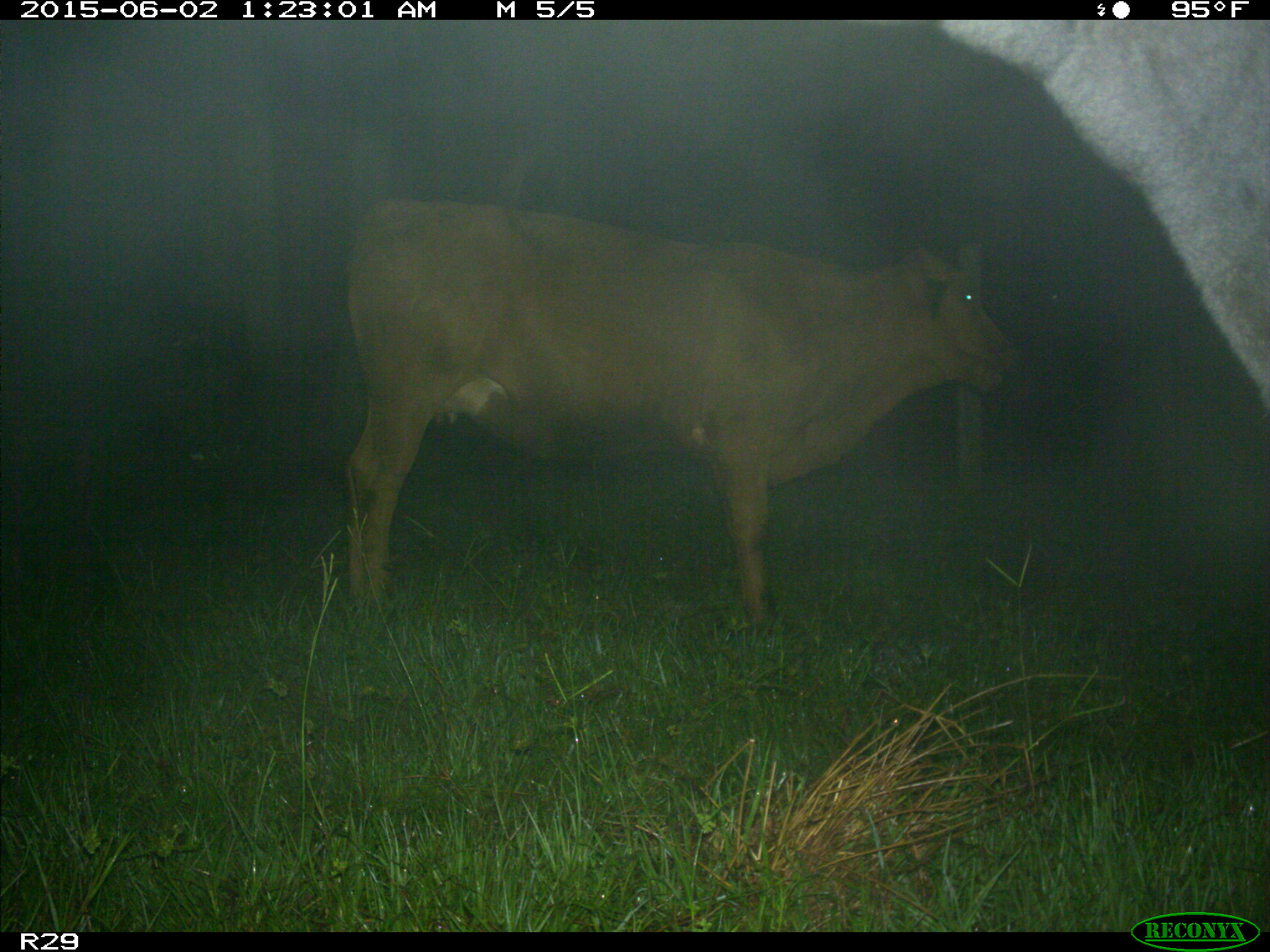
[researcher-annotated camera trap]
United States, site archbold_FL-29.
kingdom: Animalia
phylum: Chordata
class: Mammalia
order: Artiodactyla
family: Bovidae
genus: Bos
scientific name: Bos taurus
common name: domestic cow